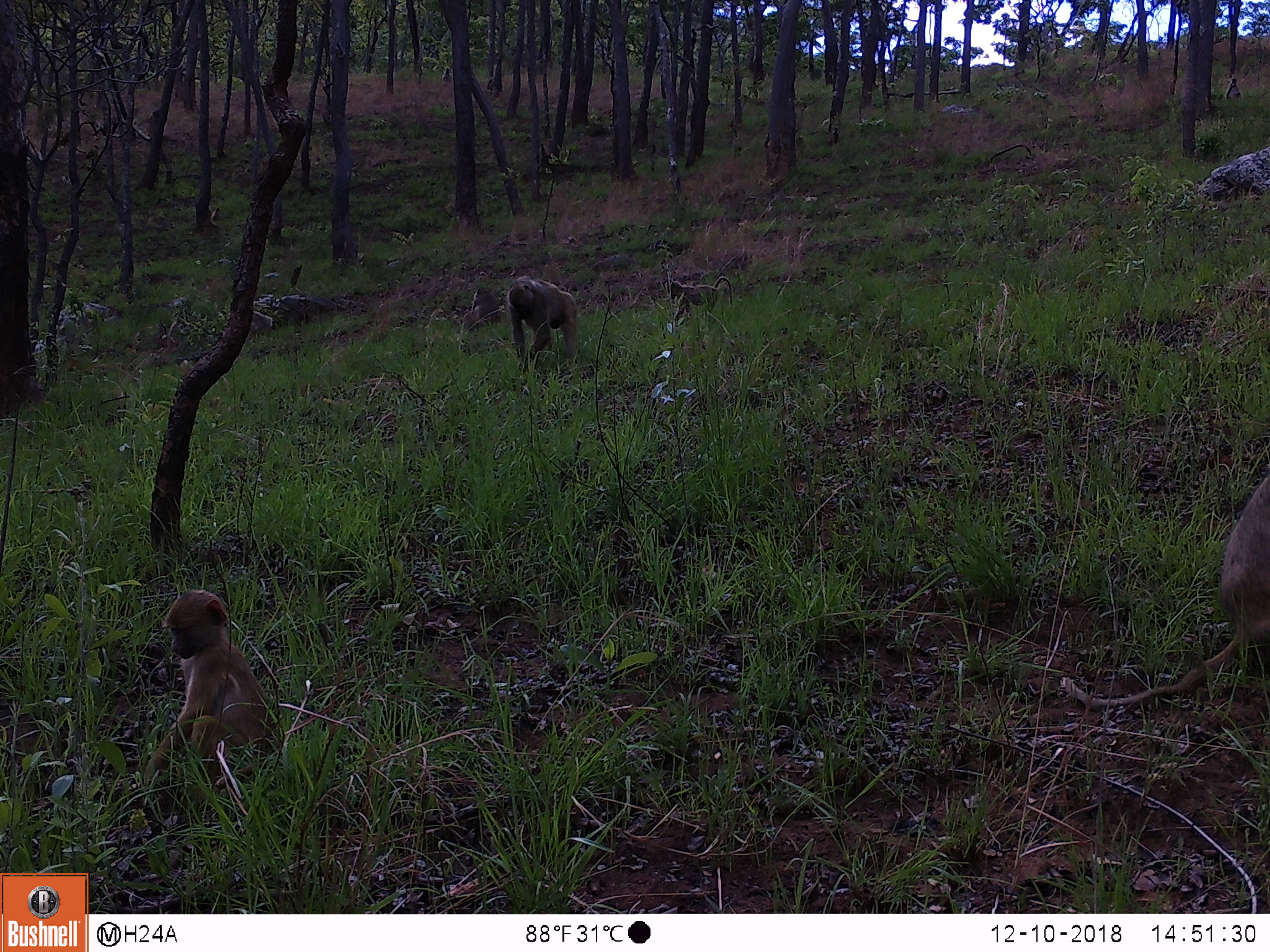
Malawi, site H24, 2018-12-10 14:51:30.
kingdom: Animalia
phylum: Chordata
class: Mammalia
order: Primates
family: Cercopithecidae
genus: Papio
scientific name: Papio cynocephalus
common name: yellow baboon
Yellow baboon (Papio cynocephalus), count 6.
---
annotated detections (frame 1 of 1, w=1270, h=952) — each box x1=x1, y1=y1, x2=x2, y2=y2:
yellow baboon: x1=1066, y1=469, x2=1262, y2=700; x1=145, y1=585, x2=287, y2=777; x1=501, y1=272, x2=585, y2=368; x1=664, y1=271, x2=737, y2=325; x1=460, y1=284, x2=501, y2=335; x1=1222, y1=75, x2=1243, y2=101